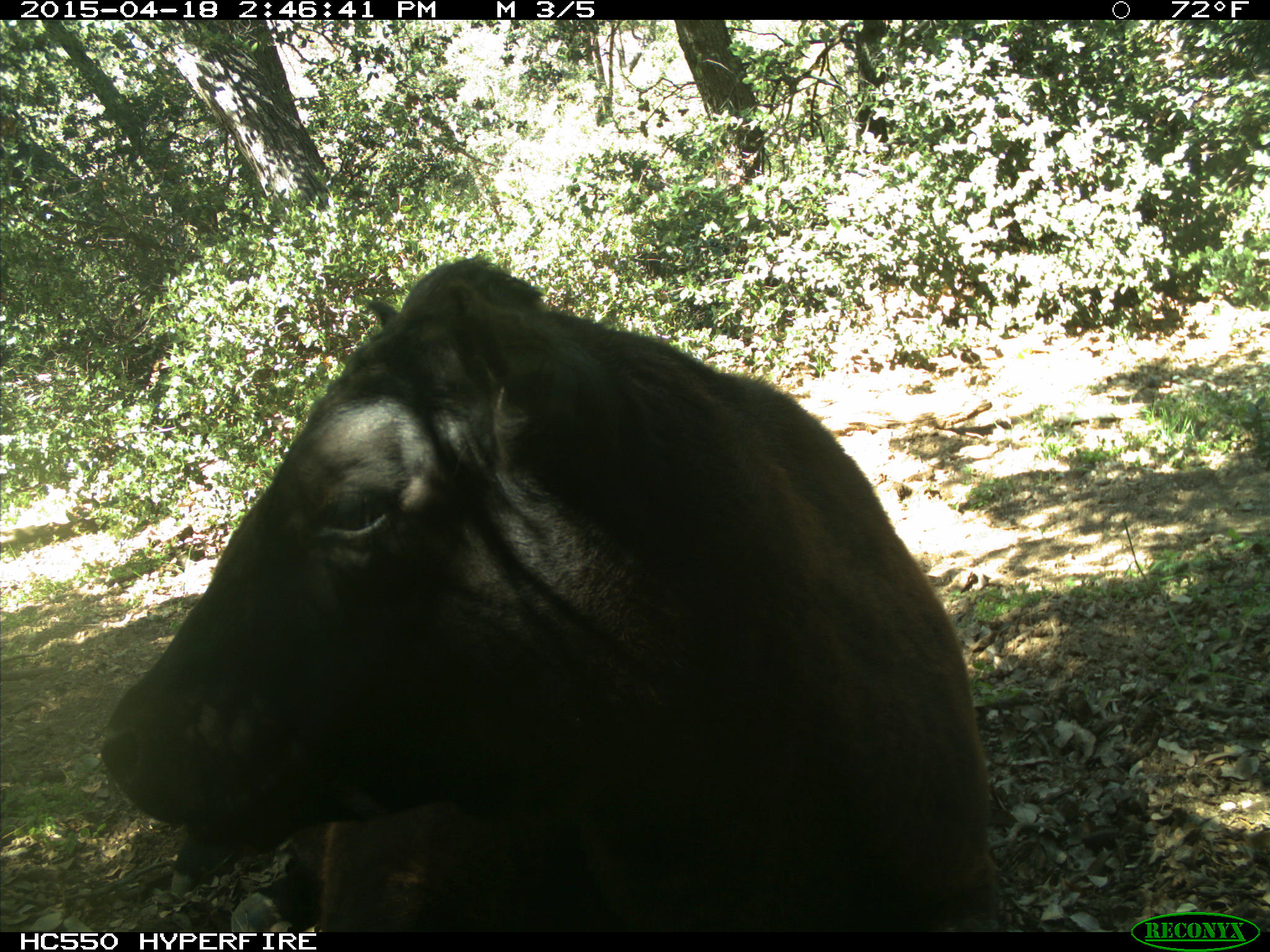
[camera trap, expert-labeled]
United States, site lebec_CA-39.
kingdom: Animalia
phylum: Chordata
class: Mammalia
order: Artiodactyla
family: Bovidae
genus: Bos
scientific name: Bos taurus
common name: domestic cow